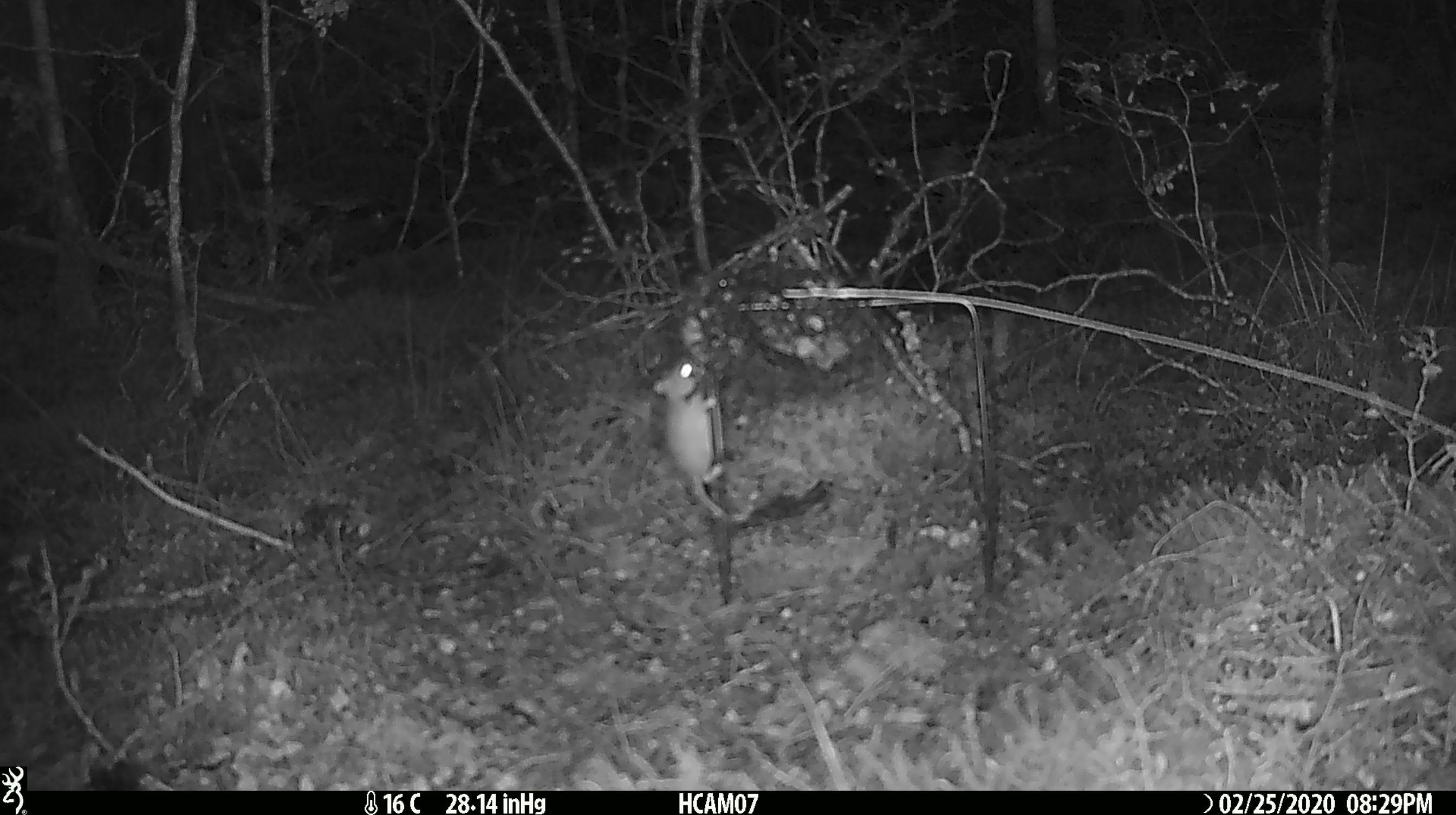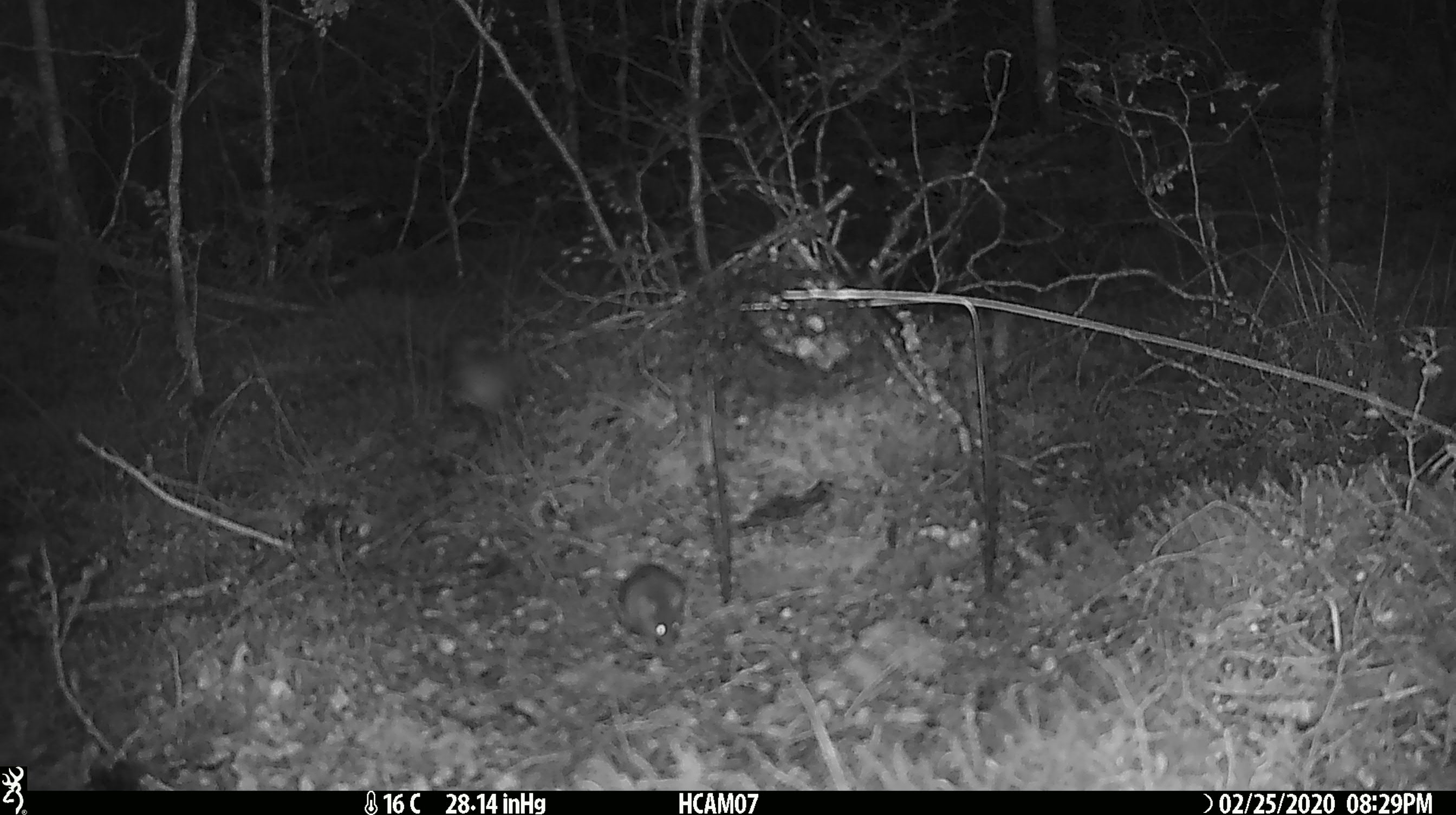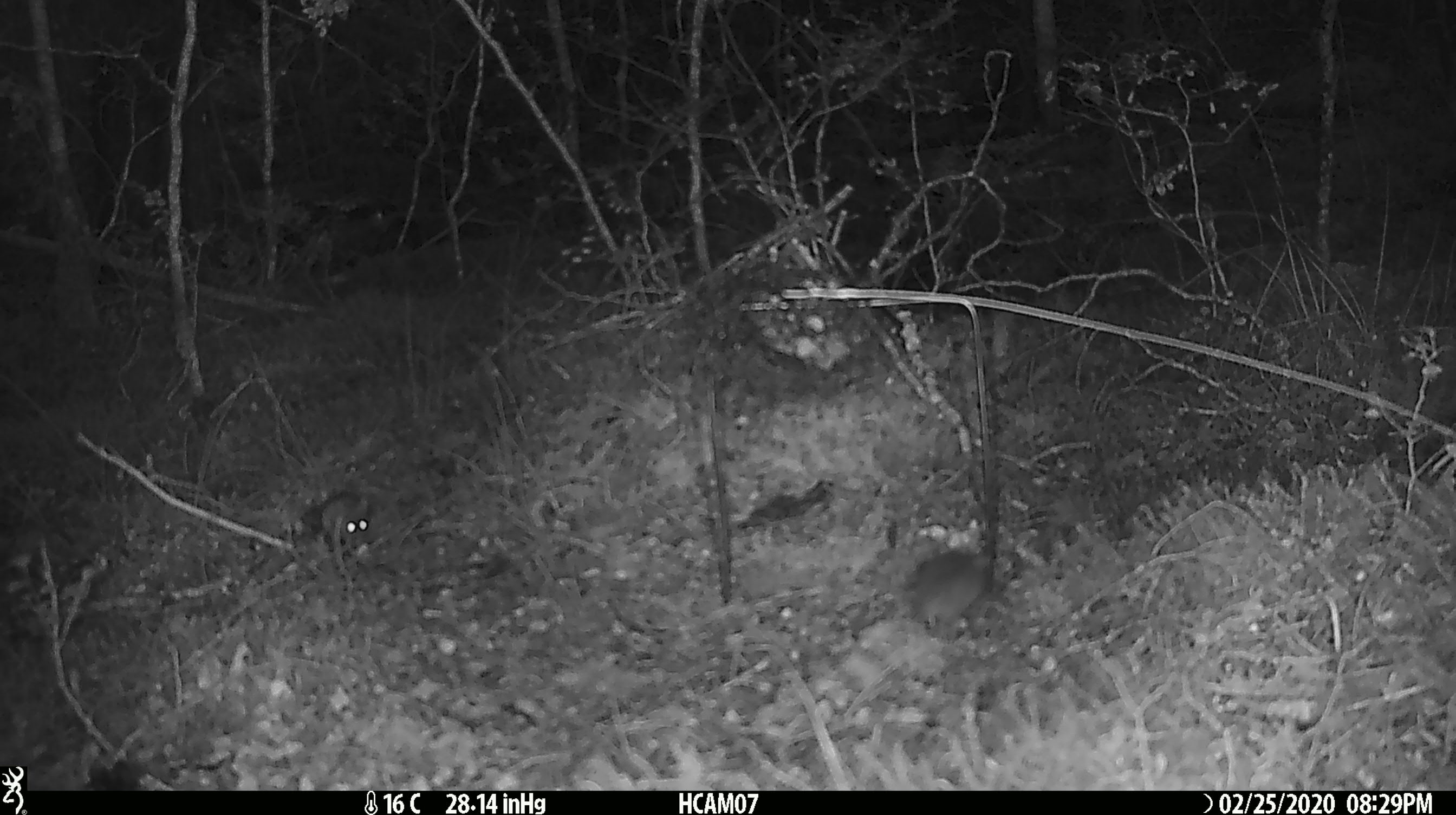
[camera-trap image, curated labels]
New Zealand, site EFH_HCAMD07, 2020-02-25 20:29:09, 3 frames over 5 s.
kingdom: Animalia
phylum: Chordata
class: Mammalia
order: Rodentia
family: Muridae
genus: Mus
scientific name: Mus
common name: mouse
Mouse (Mus).